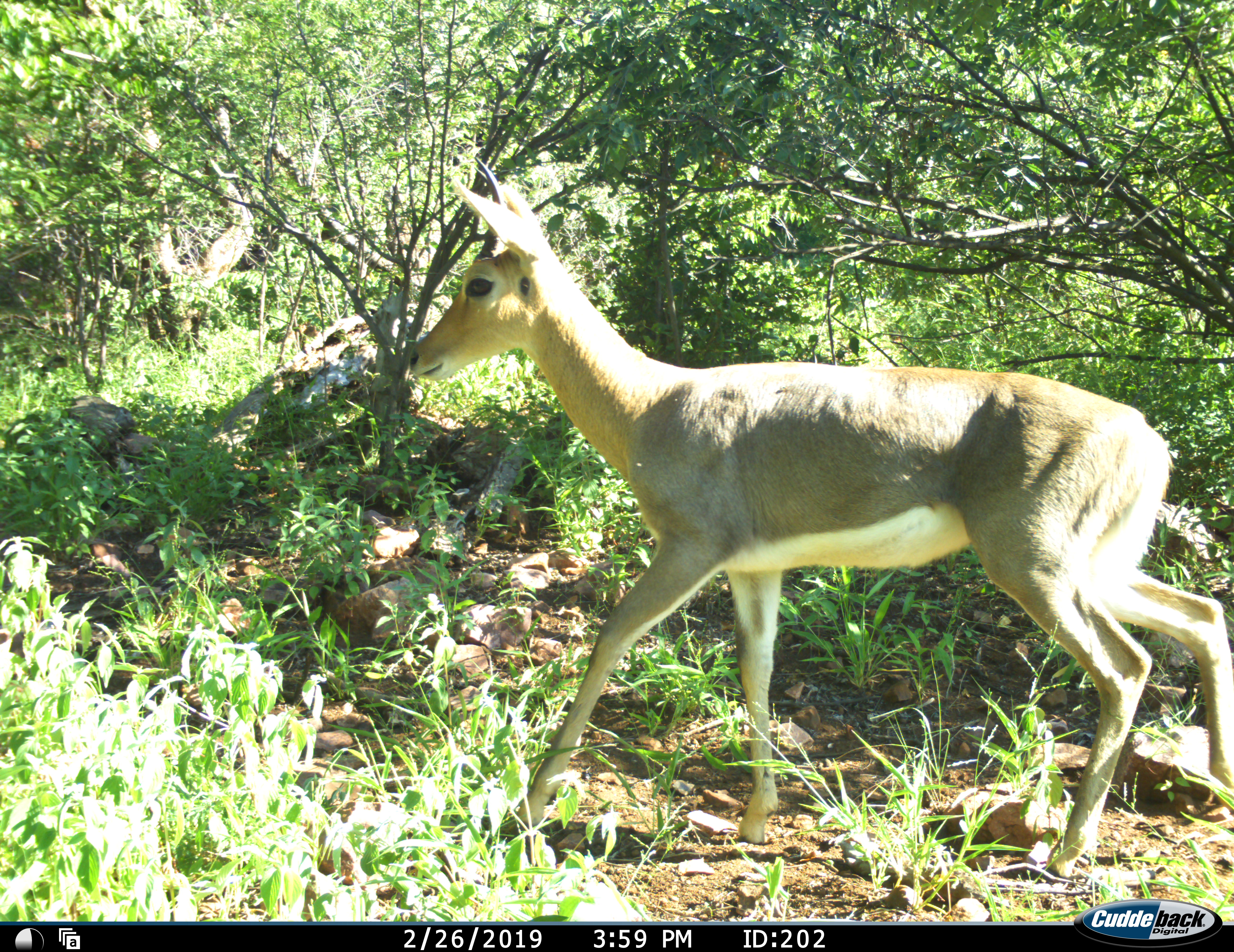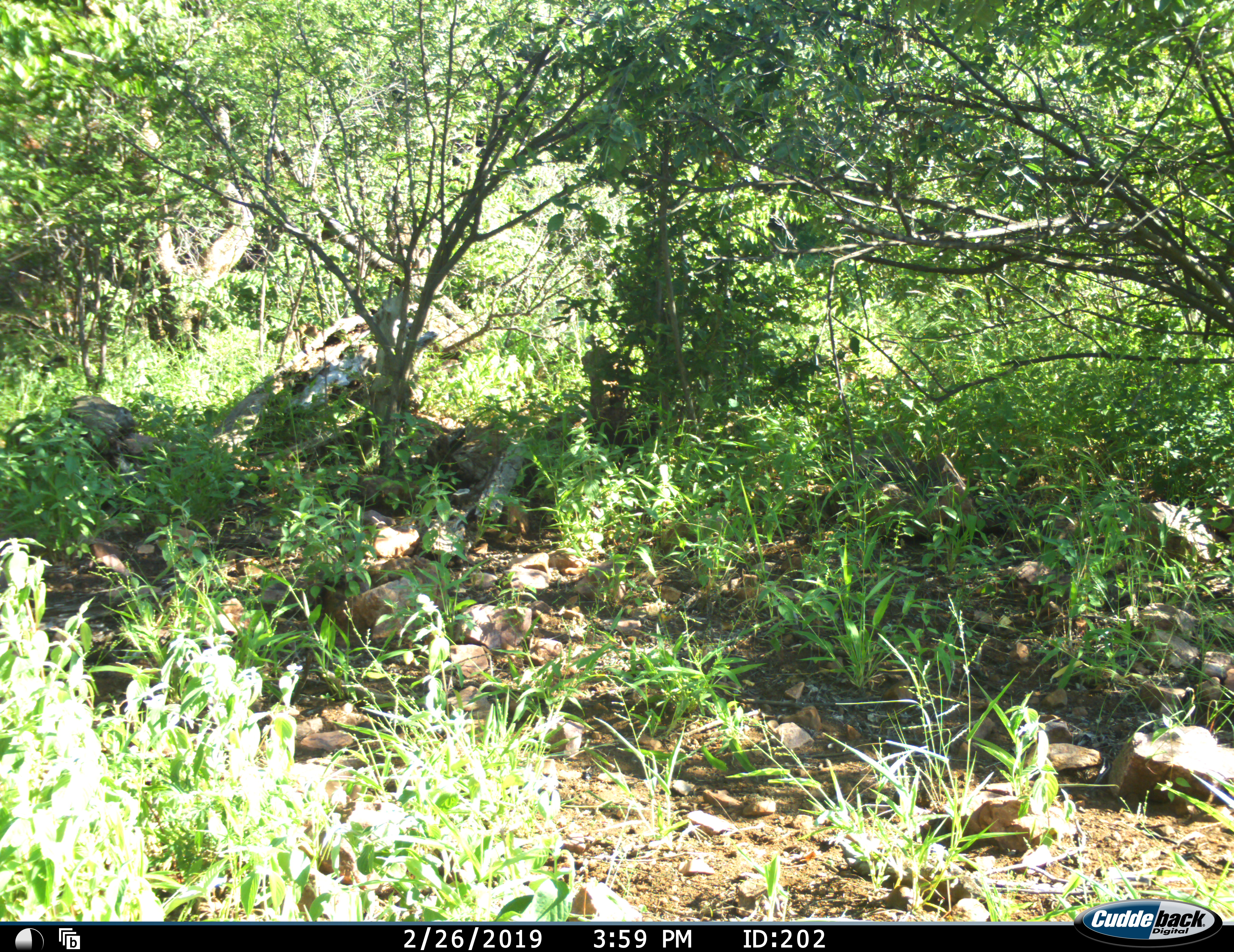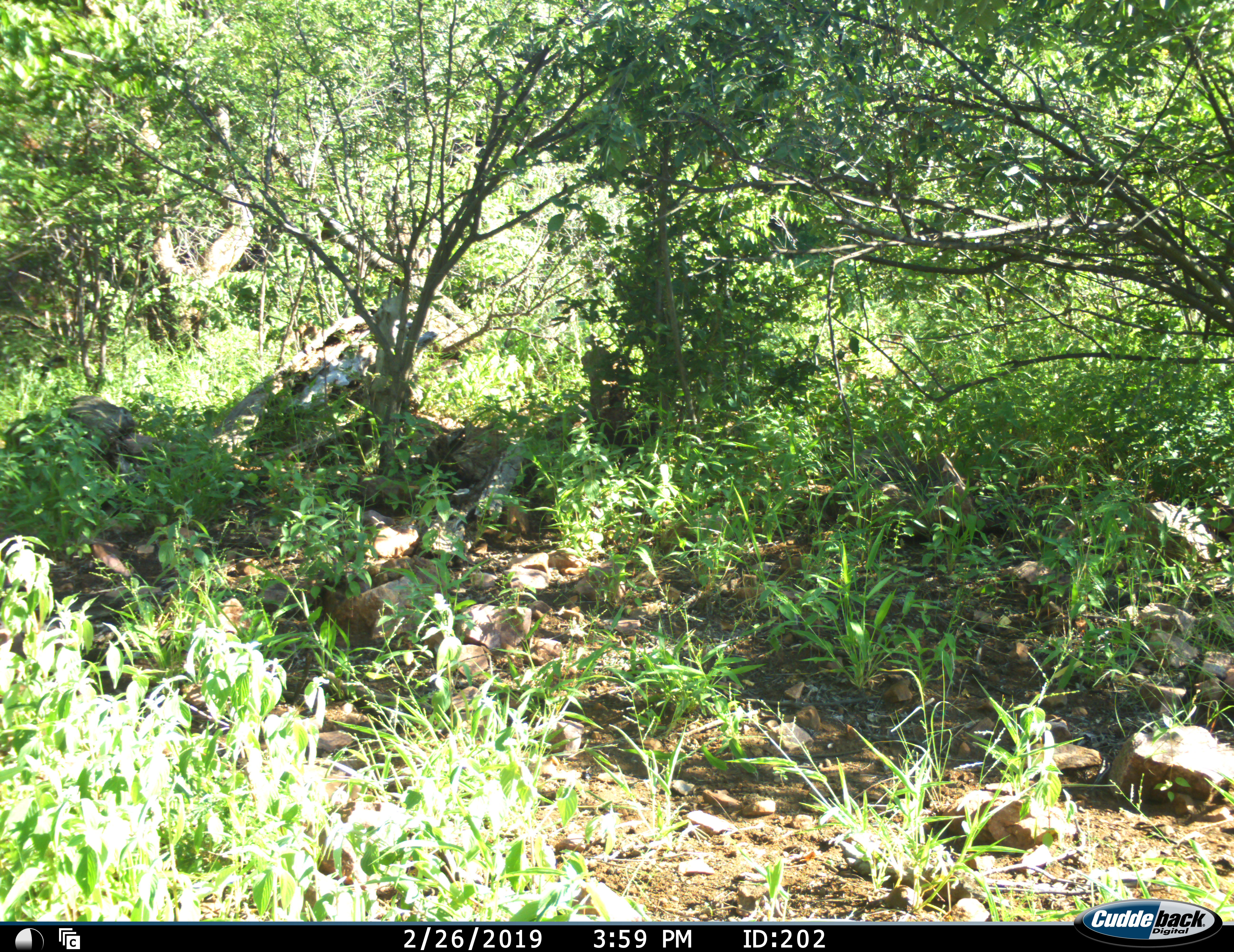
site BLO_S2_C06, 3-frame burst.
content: unidentified animal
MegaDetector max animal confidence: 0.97